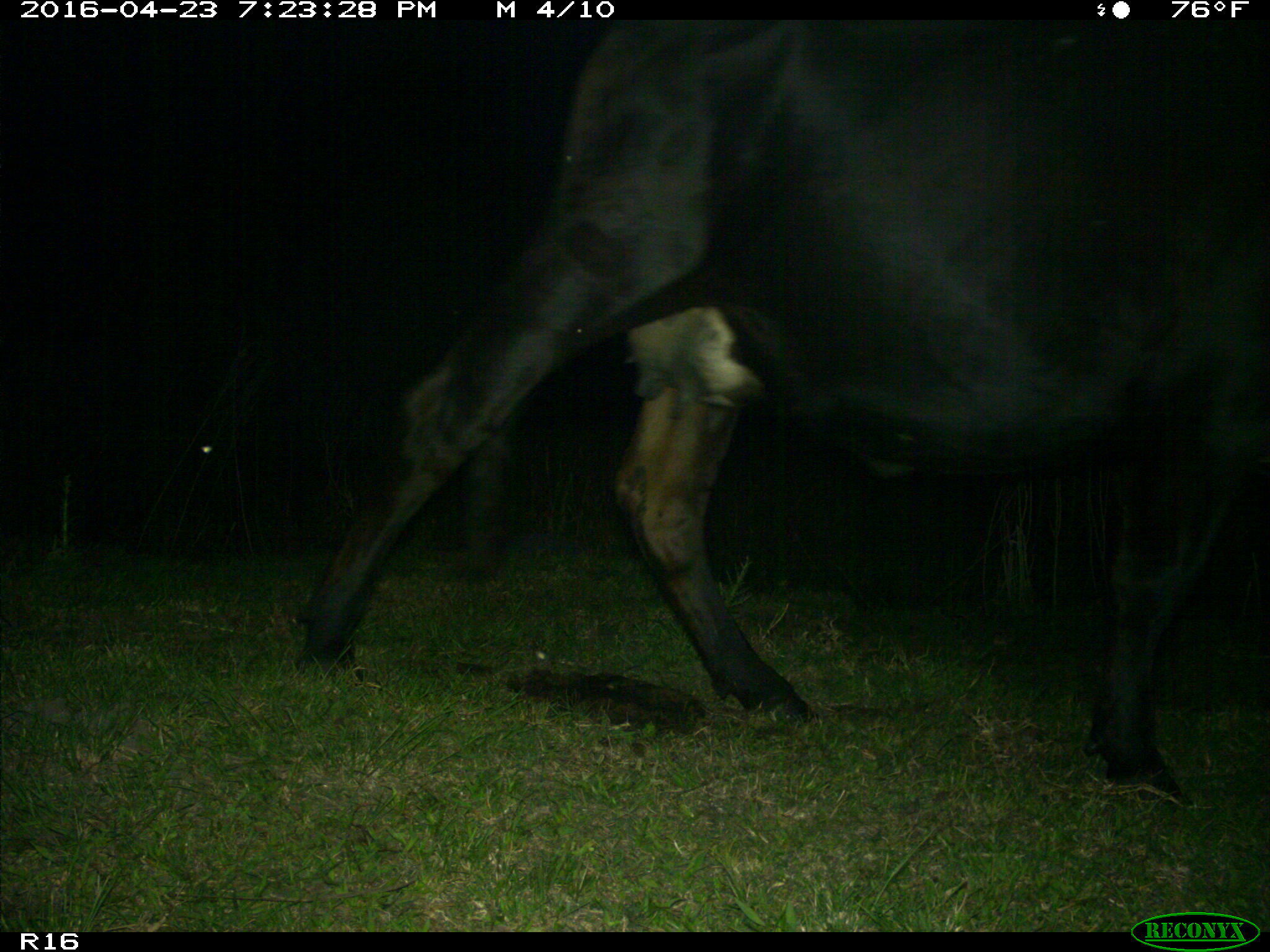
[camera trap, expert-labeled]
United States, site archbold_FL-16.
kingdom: Animalia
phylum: Chordata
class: Mammalia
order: Artiodactyla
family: Bovidae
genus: Bos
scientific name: Bos taurus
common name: domestic cow